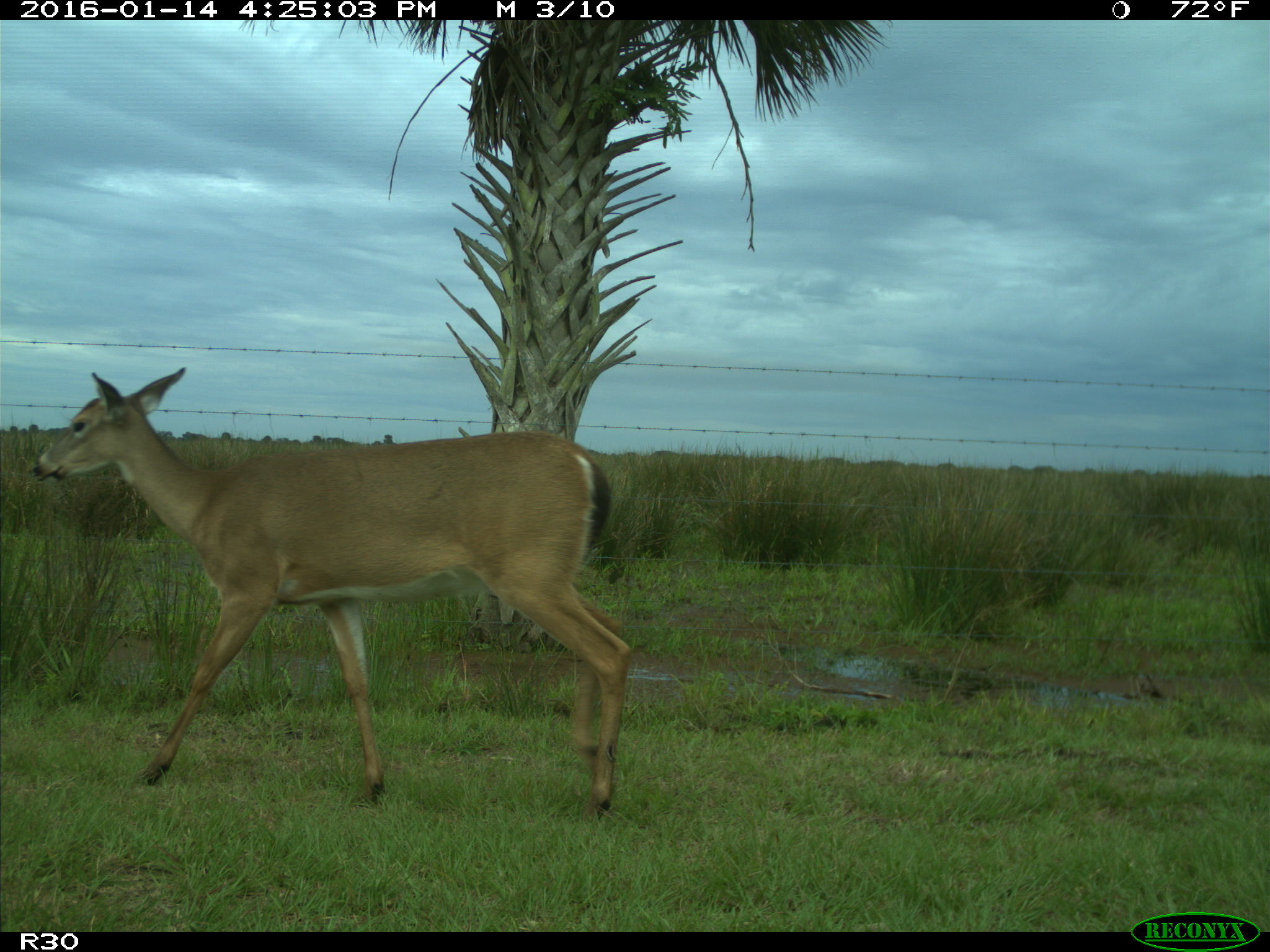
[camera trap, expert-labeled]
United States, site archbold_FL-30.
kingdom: Animalia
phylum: Chordata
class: Mammalia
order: Artiodactyla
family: Cervidae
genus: Odocoileus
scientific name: Odocoileus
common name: deer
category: unidentified deer